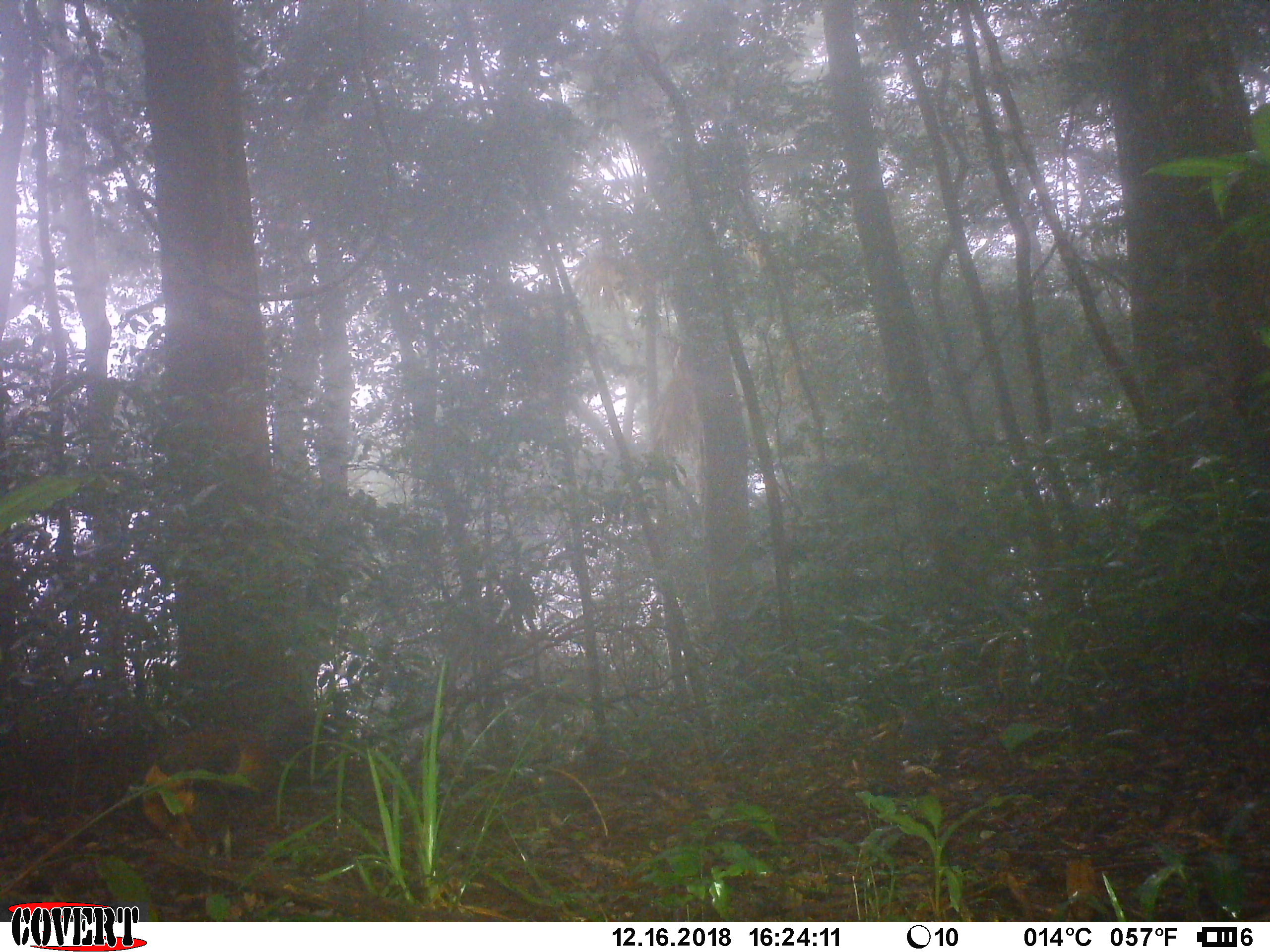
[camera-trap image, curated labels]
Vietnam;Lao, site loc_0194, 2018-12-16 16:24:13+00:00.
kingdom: Animalia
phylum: Chordata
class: Aves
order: Galliformes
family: Phasianidae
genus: Gallus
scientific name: Gallus gallus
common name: red junglefowl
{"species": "red junglefowl (Gallus gallus)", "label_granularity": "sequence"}